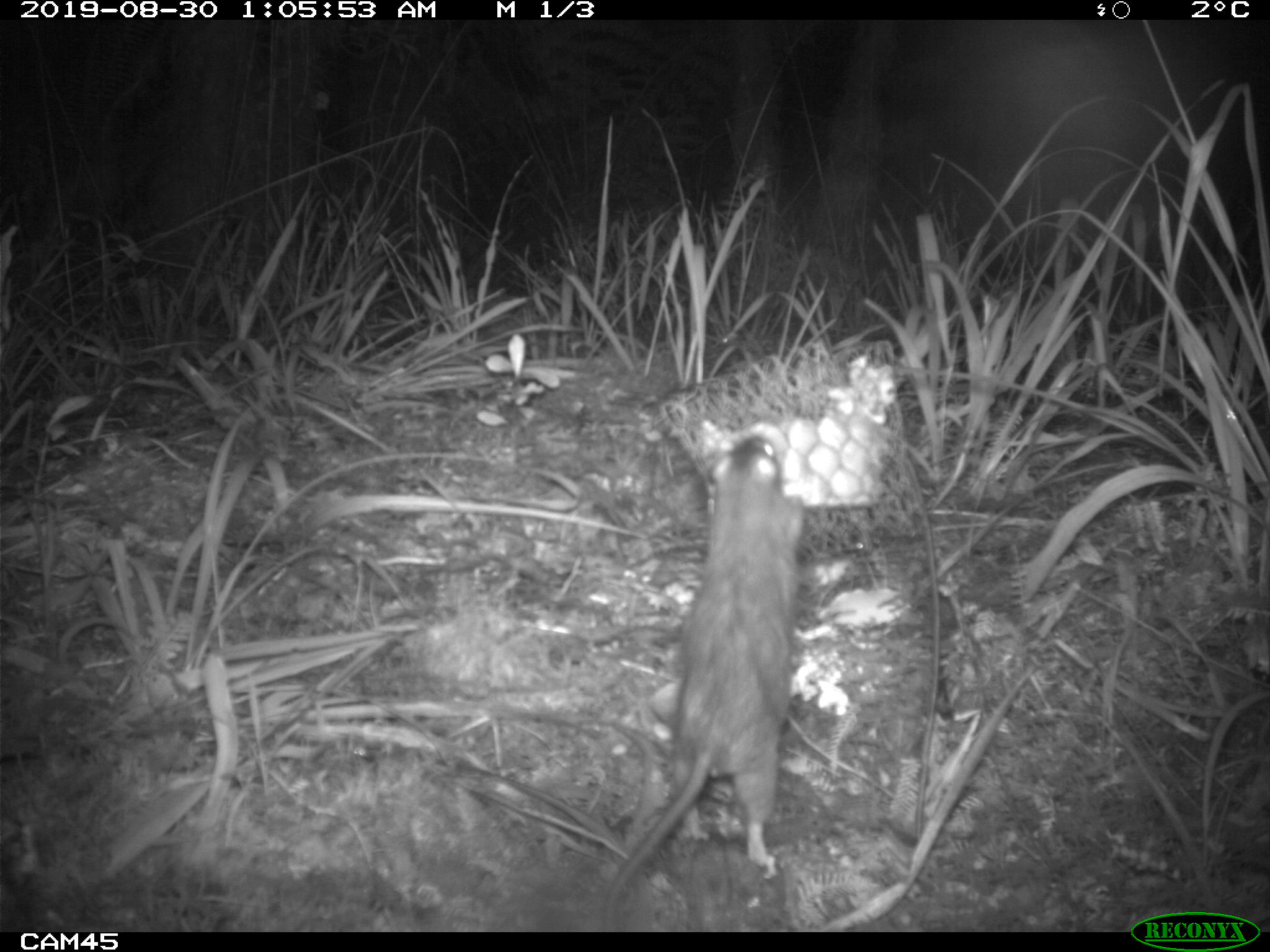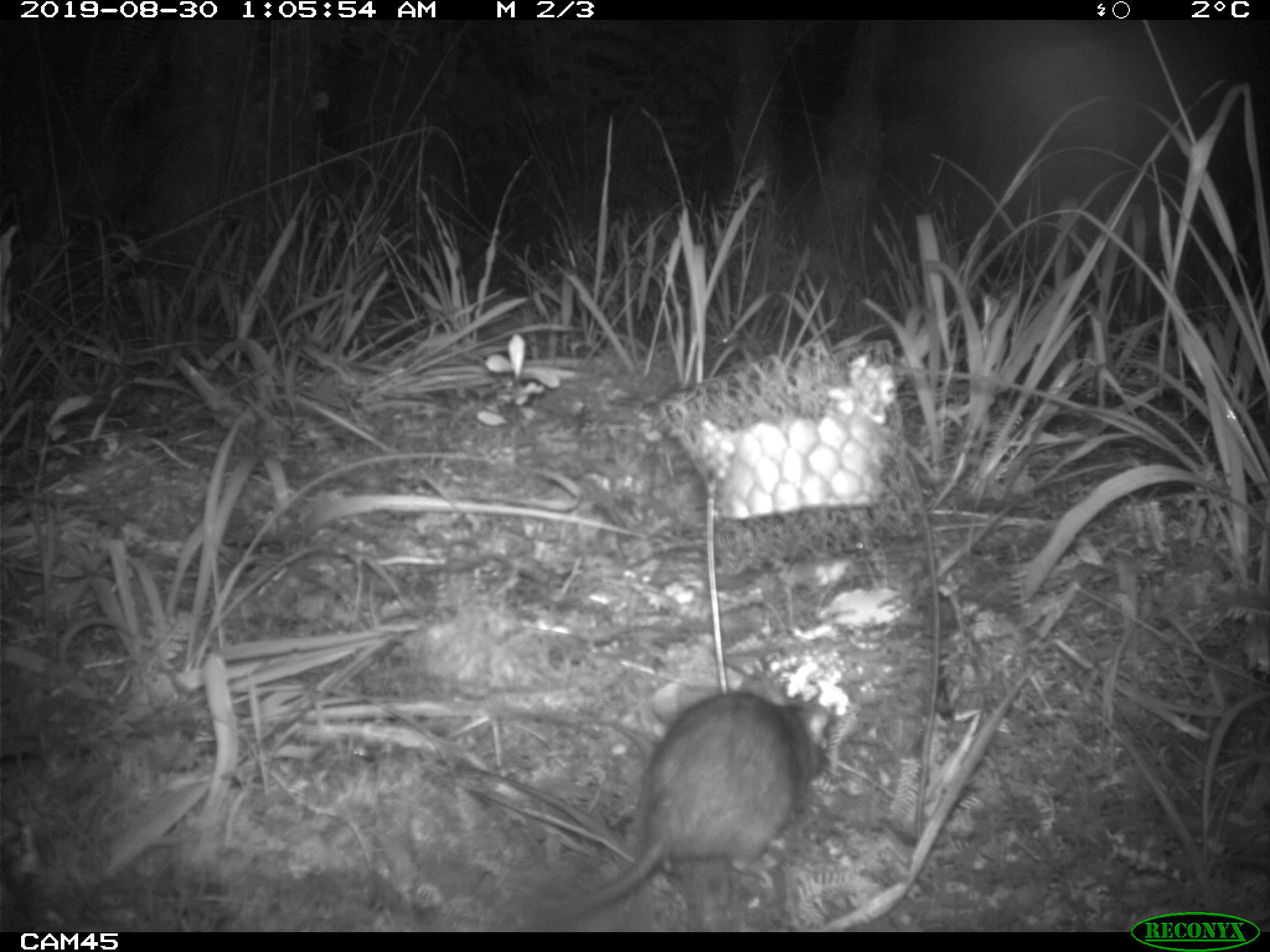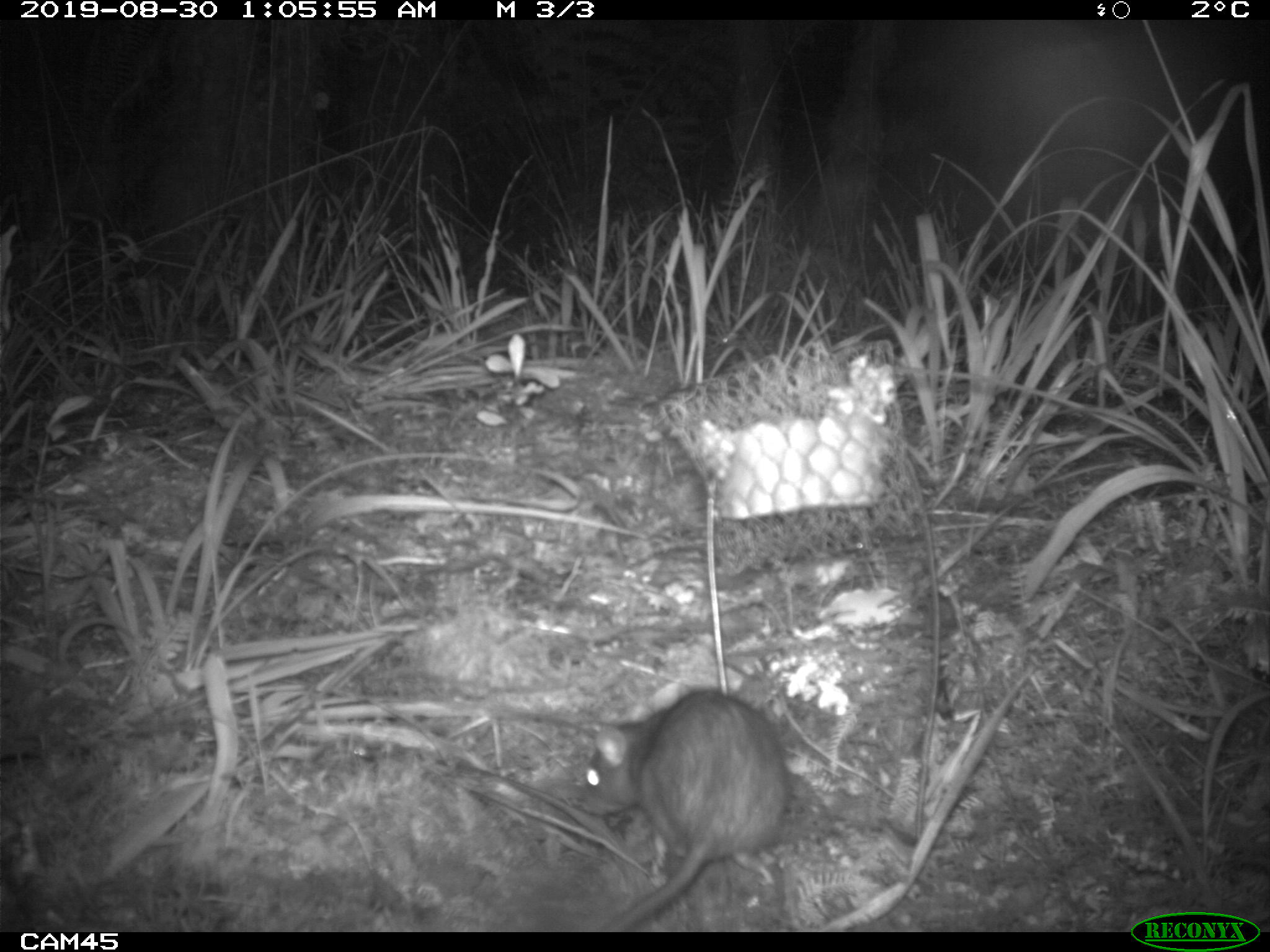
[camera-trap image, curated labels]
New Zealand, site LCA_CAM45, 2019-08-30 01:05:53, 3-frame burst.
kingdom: Animalia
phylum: Chordata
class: Mammalia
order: Rodentia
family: Muridae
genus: Rattus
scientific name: Rattus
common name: rat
Rat (Rattus).